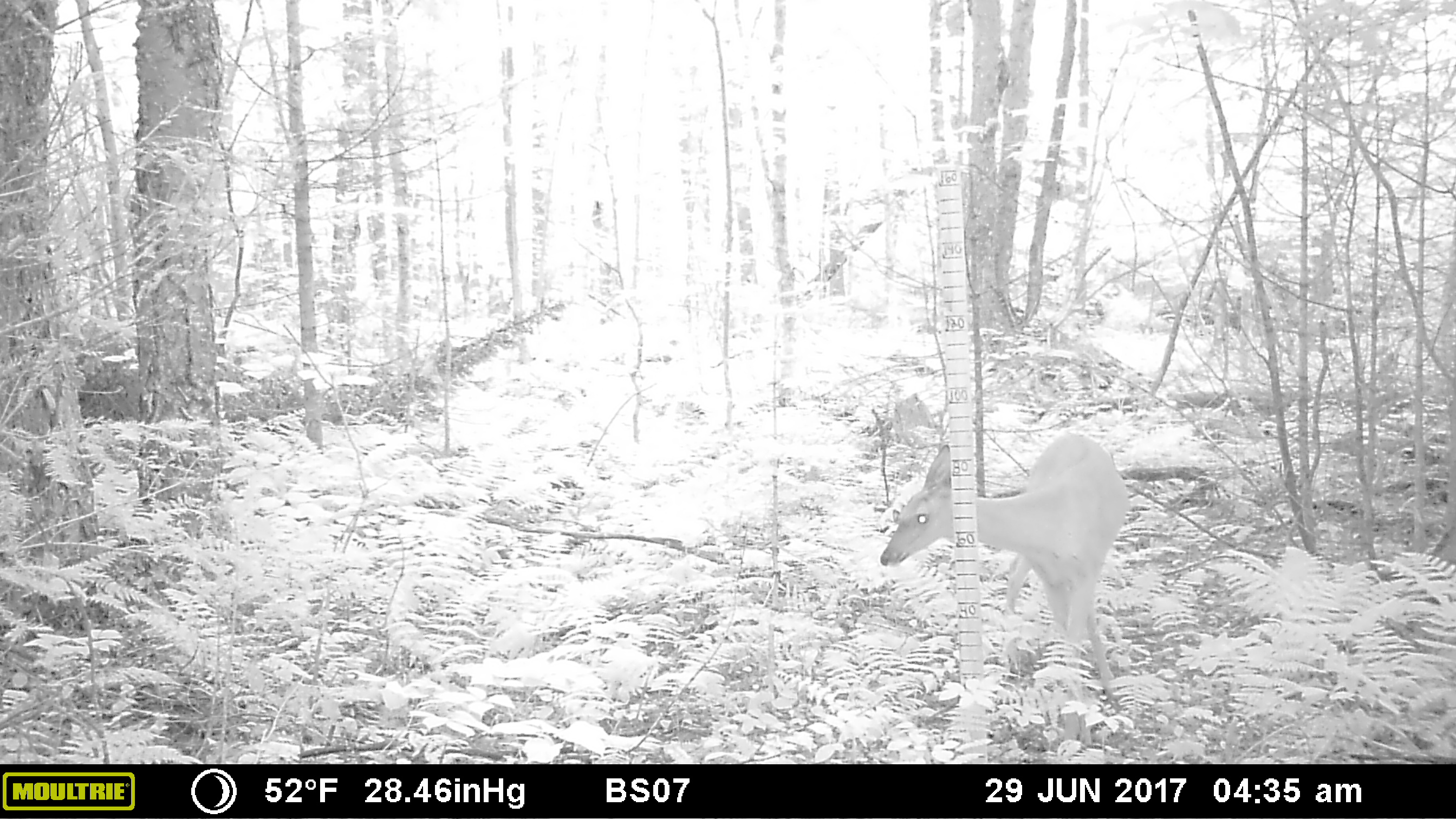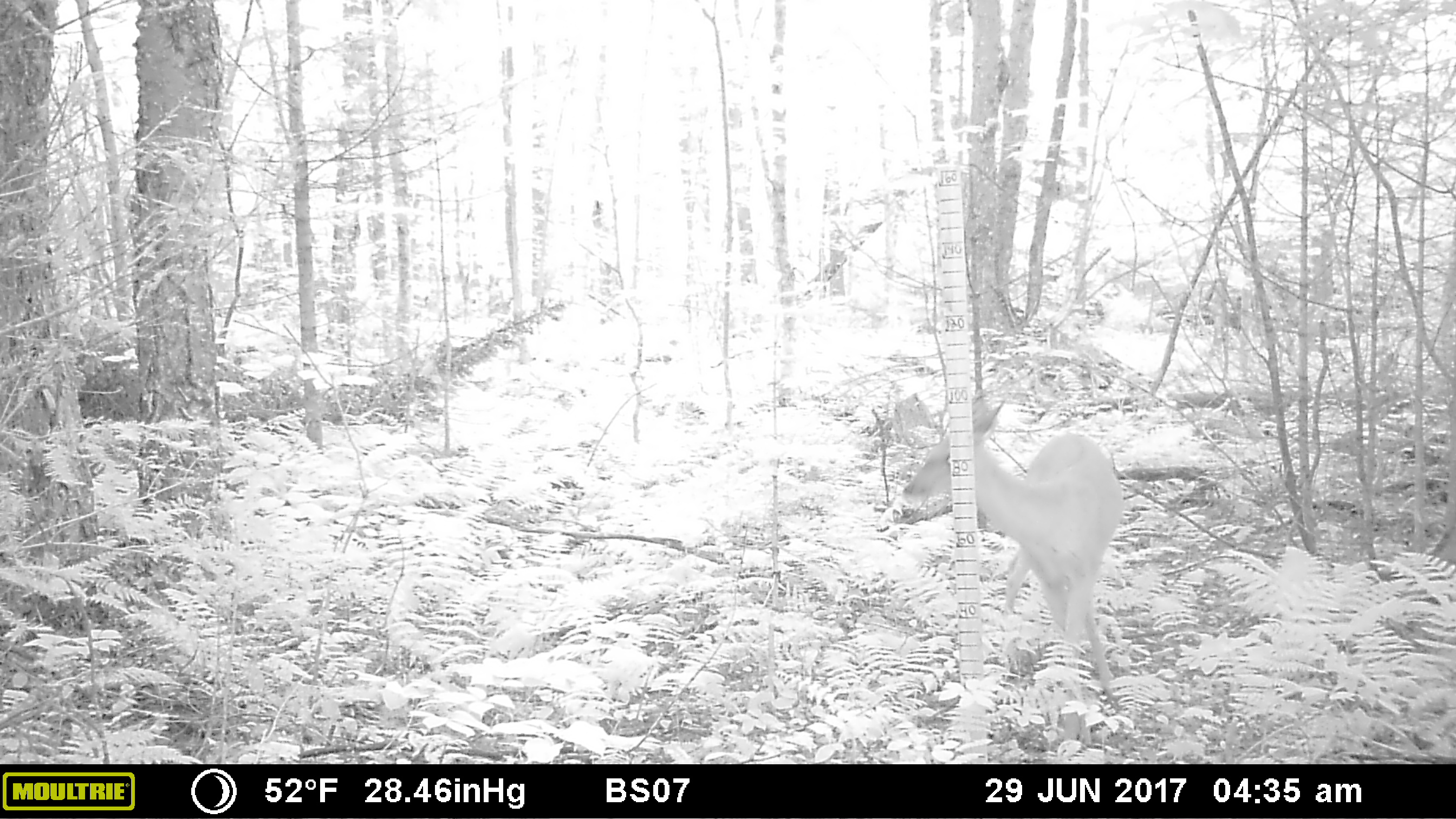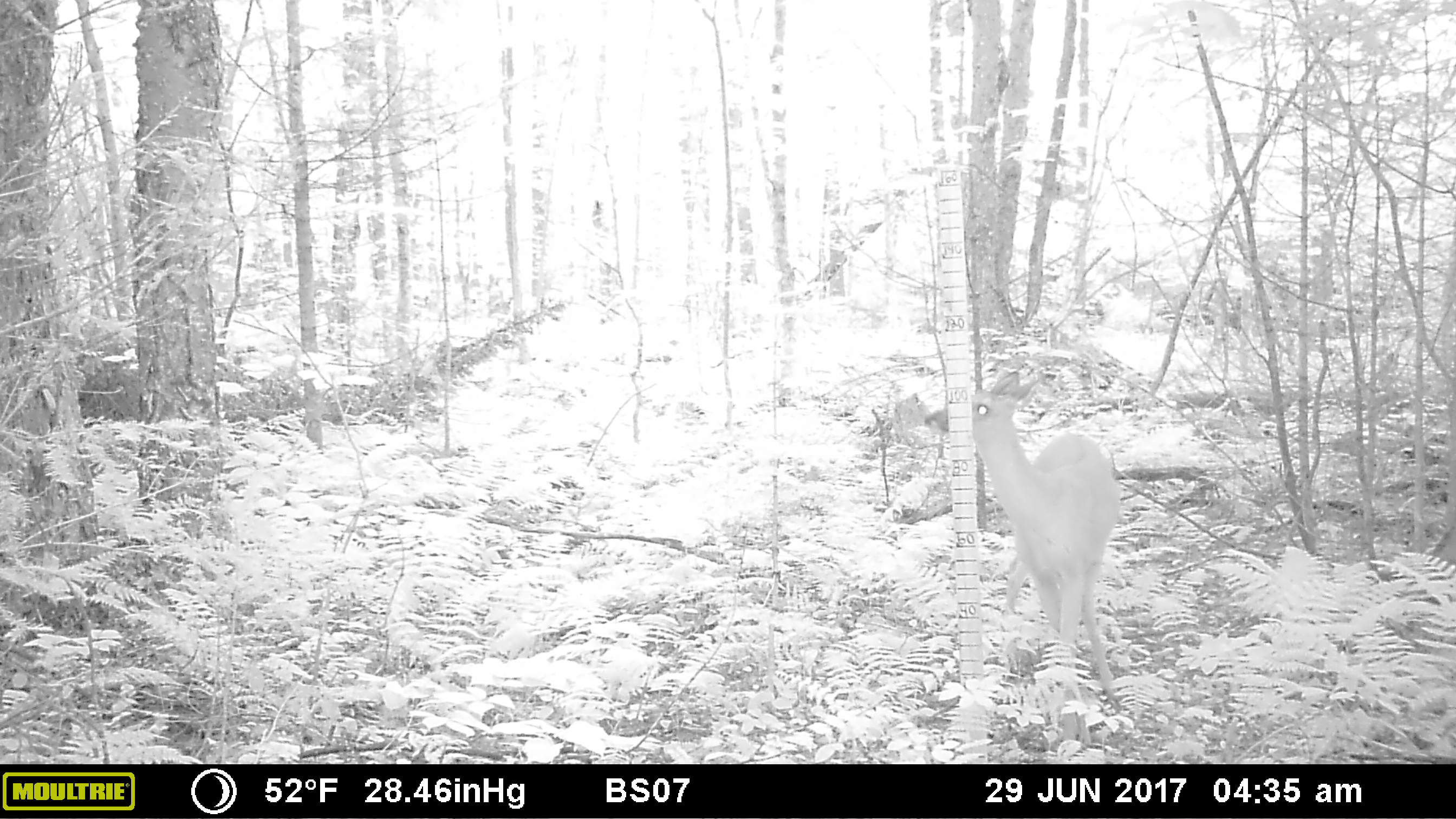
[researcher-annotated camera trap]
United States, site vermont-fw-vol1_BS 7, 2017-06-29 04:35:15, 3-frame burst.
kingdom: Animalia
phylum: Chordata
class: Mammalia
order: Artiodactyla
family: Cervidae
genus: Odocoileus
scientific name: Odocoileus virginianus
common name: white-tailed deer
White-tailed deer (Odocoileus virginianus).